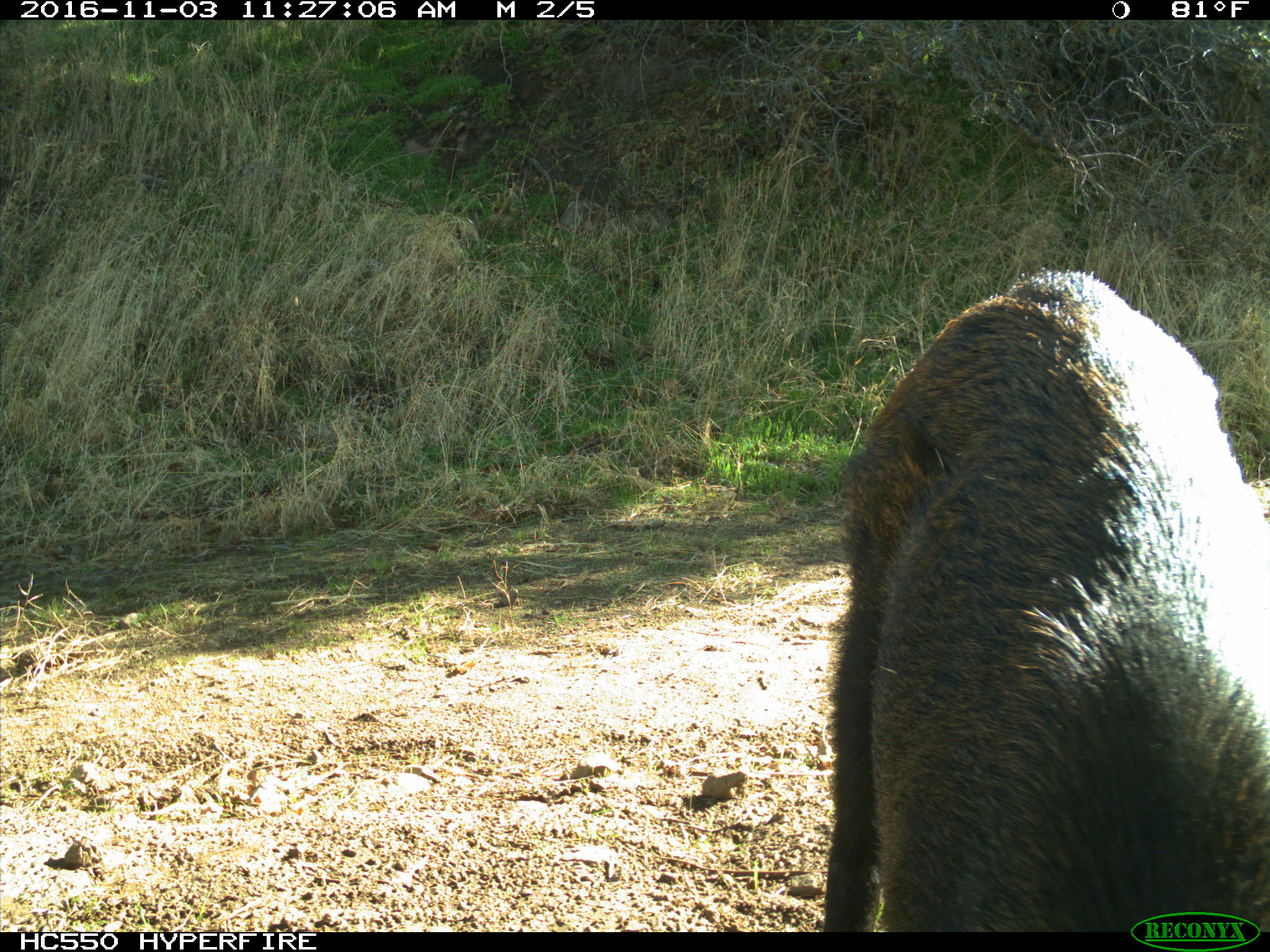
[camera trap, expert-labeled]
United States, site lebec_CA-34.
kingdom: Animalia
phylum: Chordata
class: Mammalia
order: Artiodactyla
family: Suidae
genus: Sus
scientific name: Sus scrofa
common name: wild boar